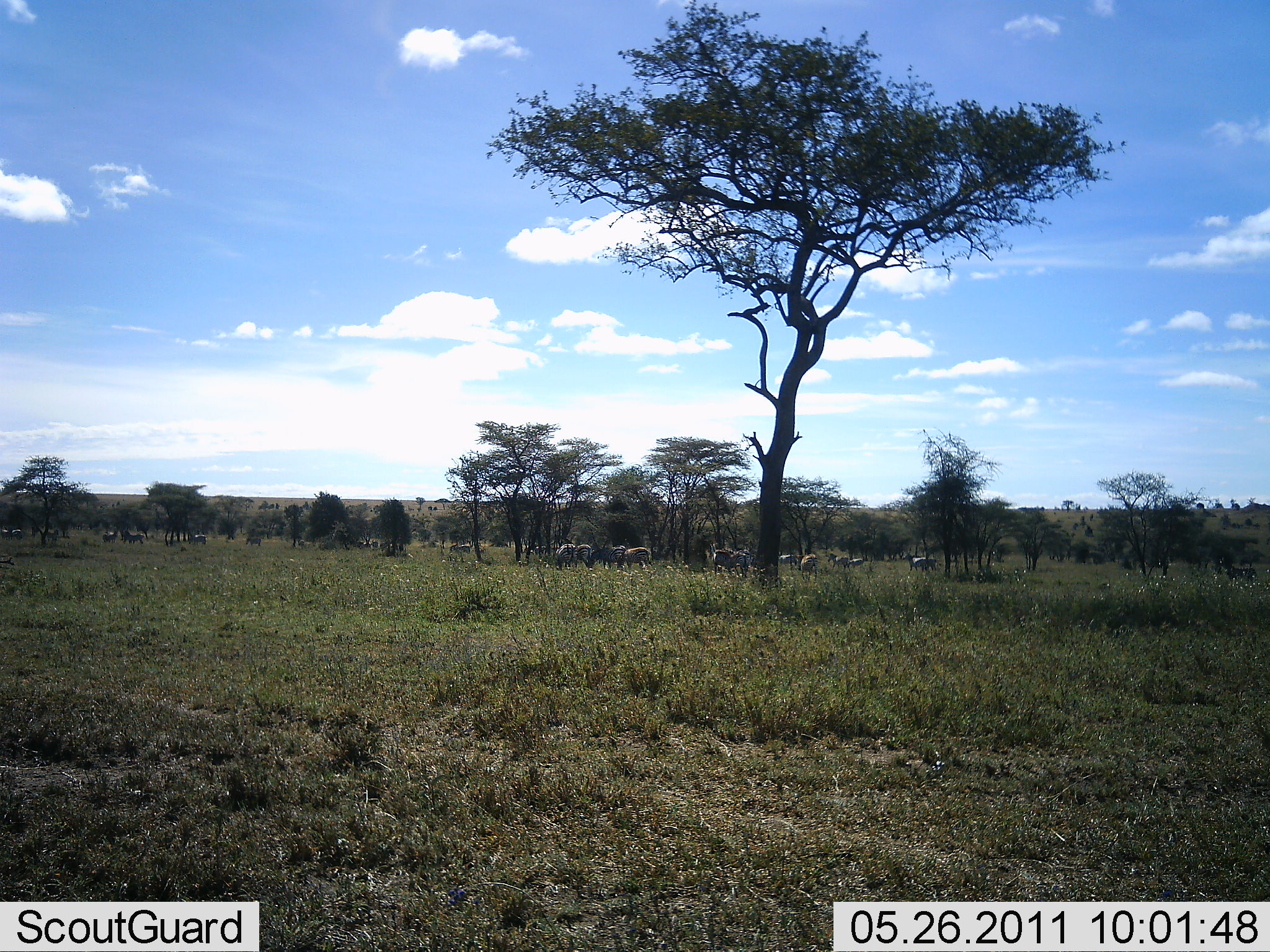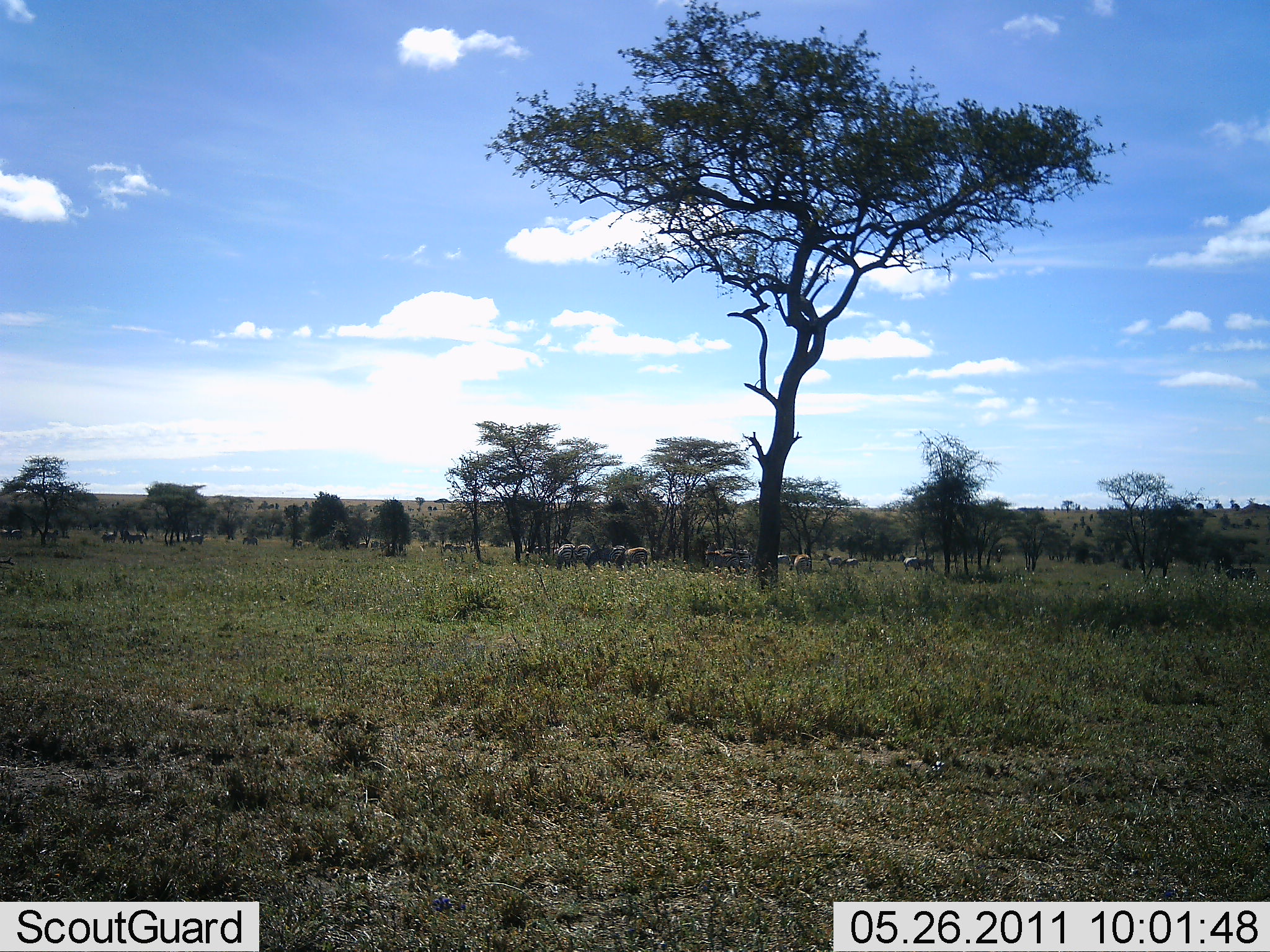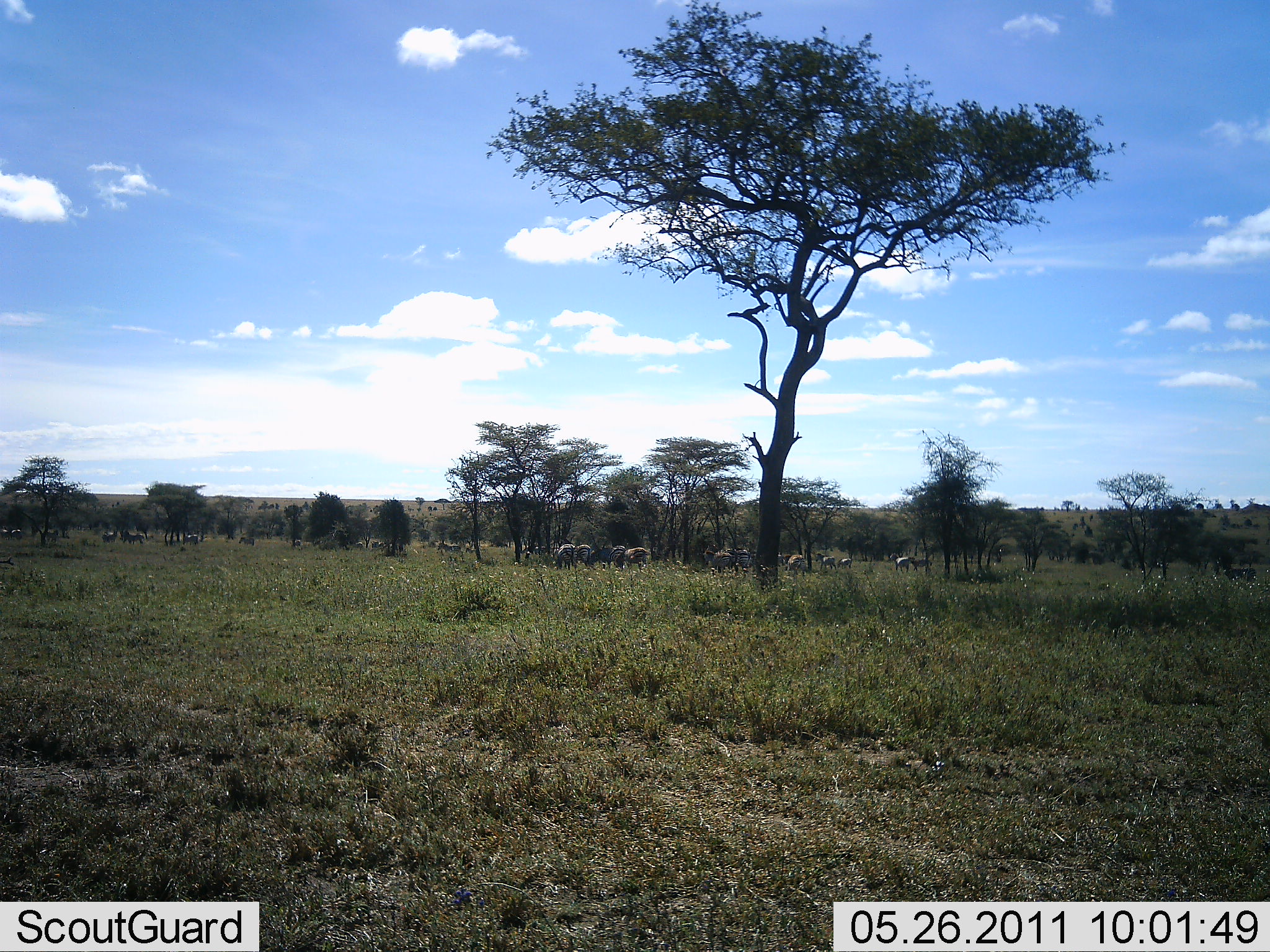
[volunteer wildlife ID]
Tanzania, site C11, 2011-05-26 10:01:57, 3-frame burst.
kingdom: Animalia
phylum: Chordata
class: Mammalia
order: Perissodactyla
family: Equidae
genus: Equus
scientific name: Equus quagga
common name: plains zebra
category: zebra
Zebra (plains zebra) (Equus quagga), count 8. Behavior (volunteer vote fractions): standing 86%, resting 0%, moving 71%, interacting 0%. Young present (vote fraction): 0%. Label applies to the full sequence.